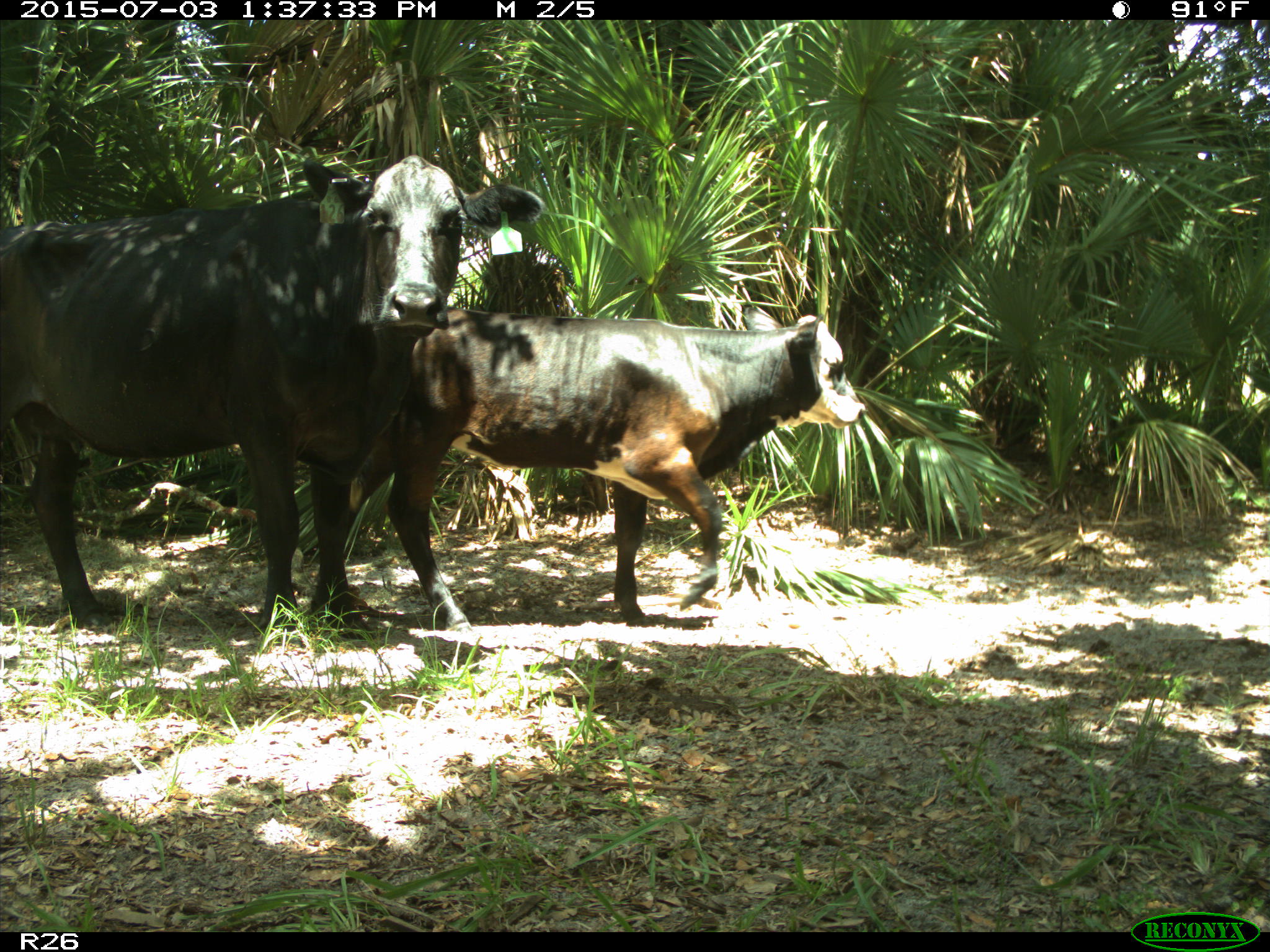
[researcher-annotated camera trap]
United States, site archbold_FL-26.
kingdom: Animalia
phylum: Chordata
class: Mammalia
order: Artiodactyla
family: Bovidae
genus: Bos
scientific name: Bos taurus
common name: domestic cow